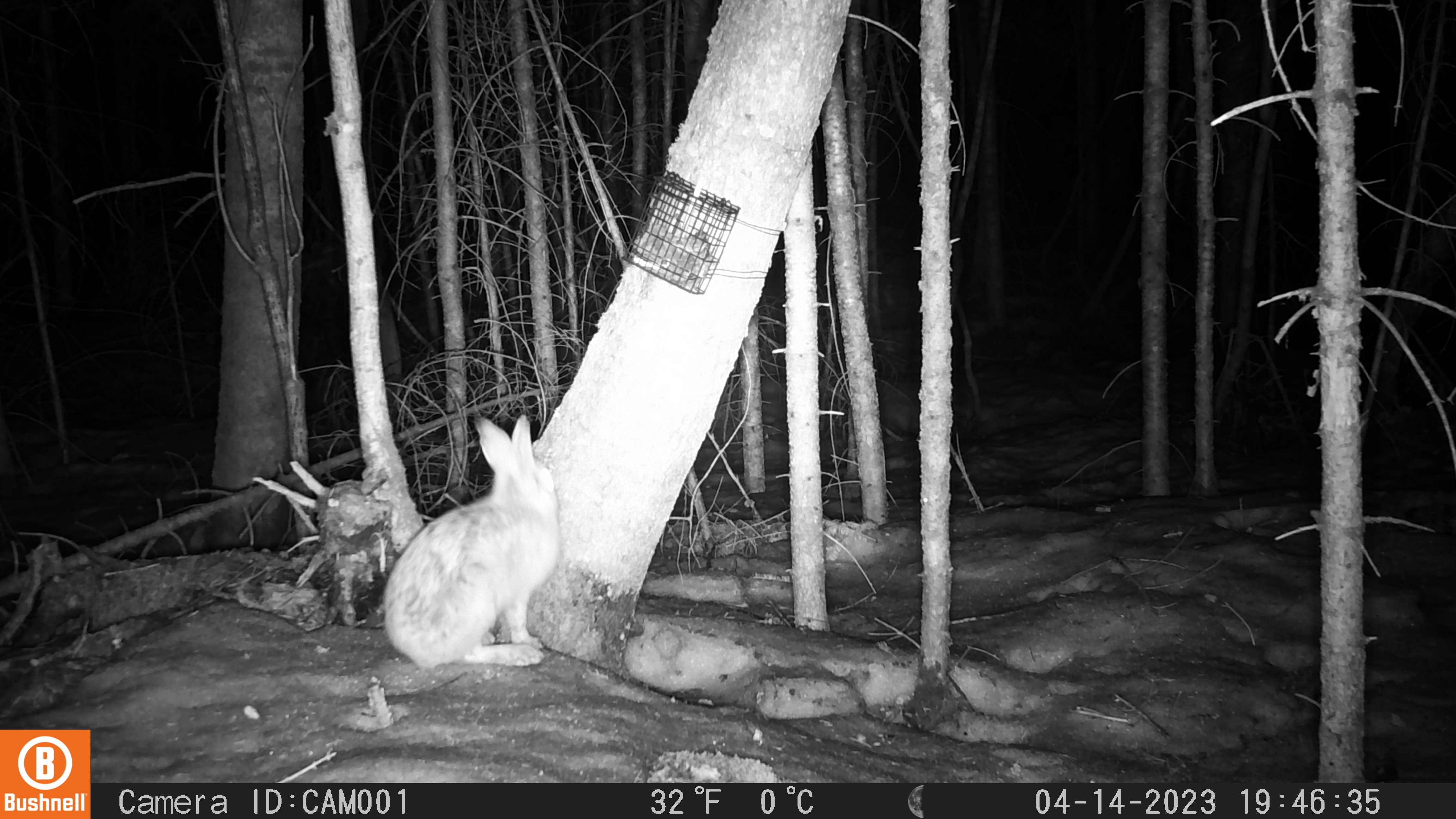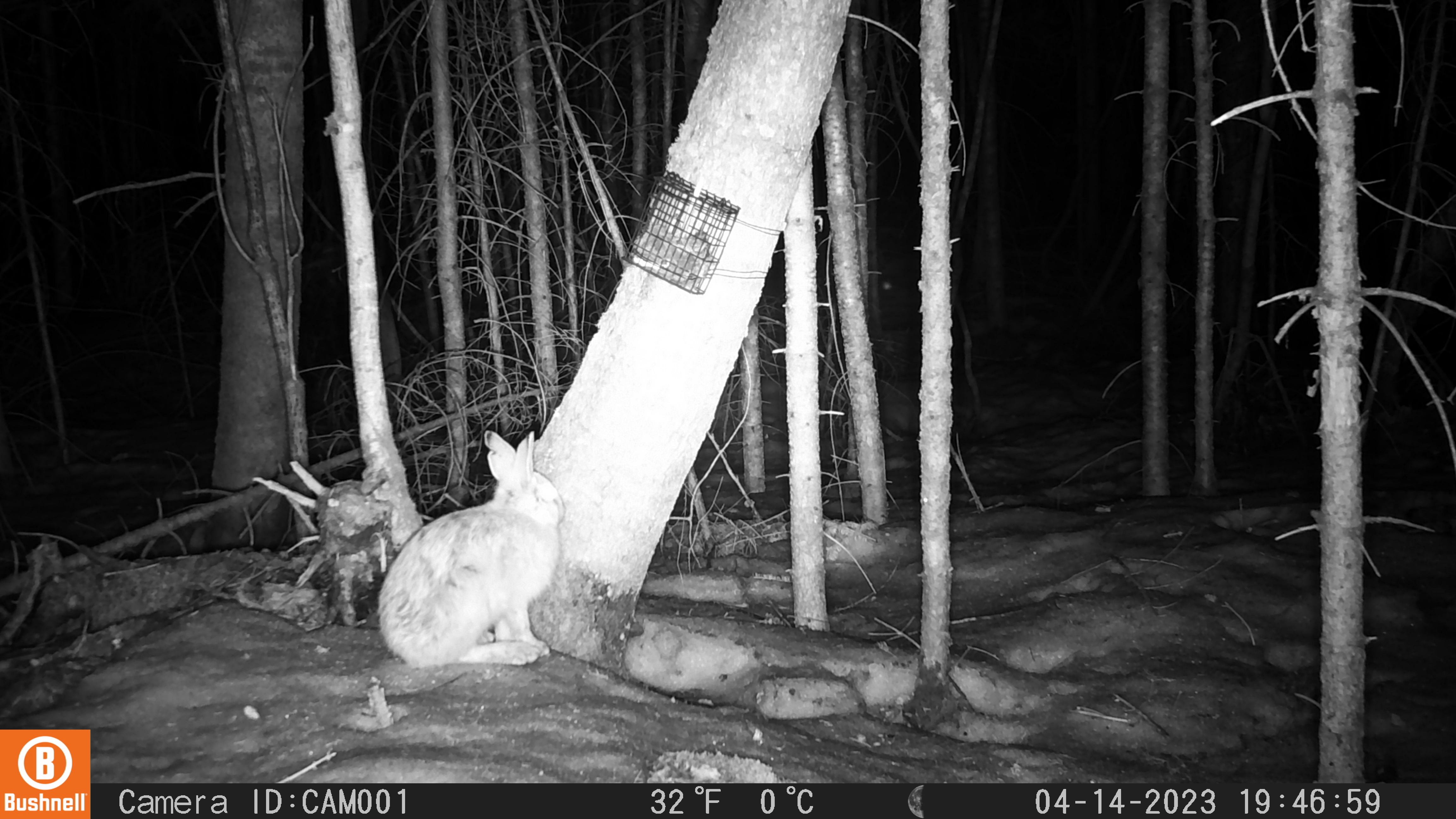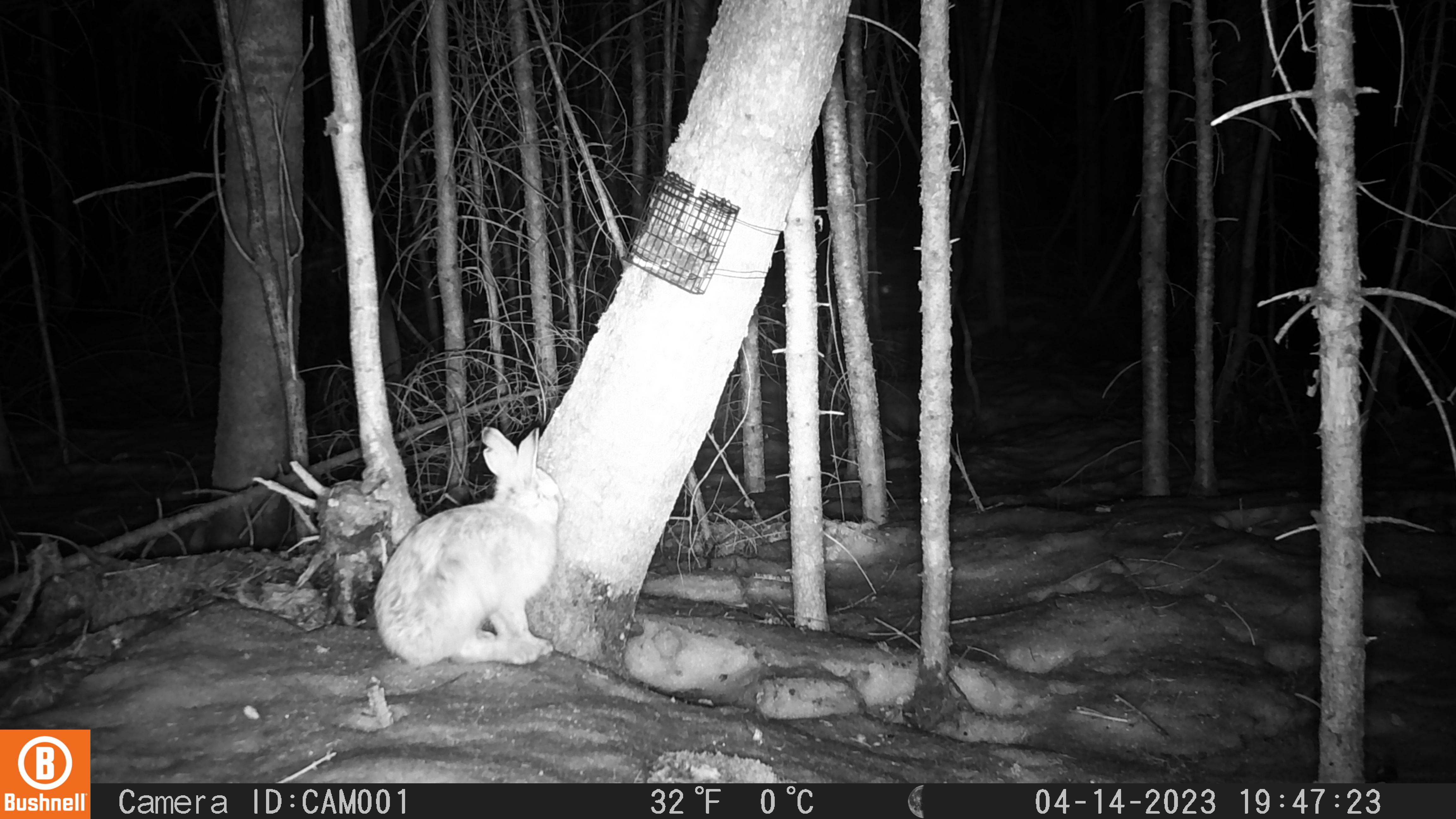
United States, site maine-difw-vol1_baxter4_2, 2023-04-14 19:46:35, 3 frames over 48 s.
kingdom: Animalia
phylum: Chordata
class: Mammalia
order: Lagomorpha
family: Leporidae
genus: Lepus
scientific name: Lepus americanus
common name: snowshoe hare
Snowshoe hare (Lepus americanus).